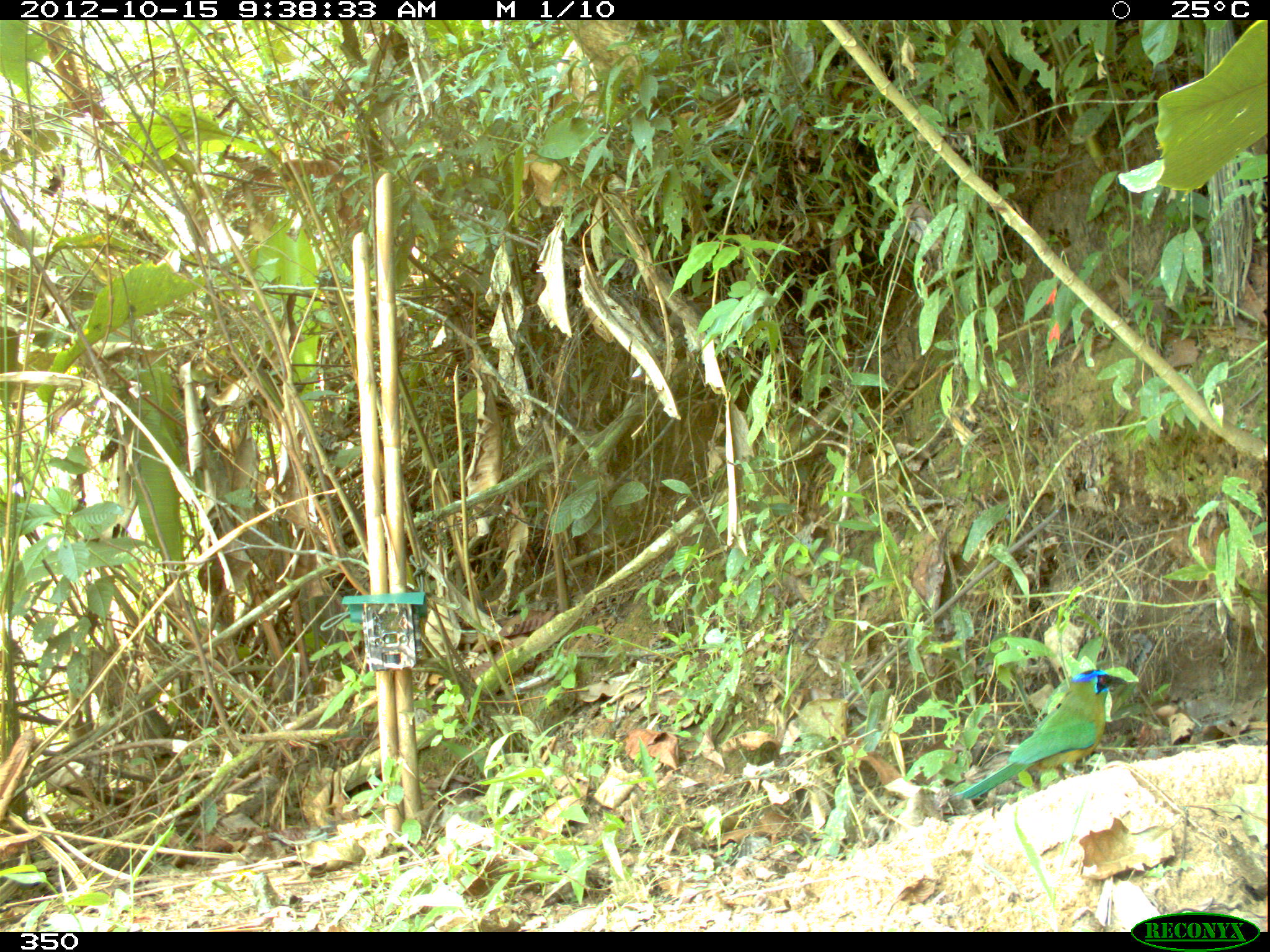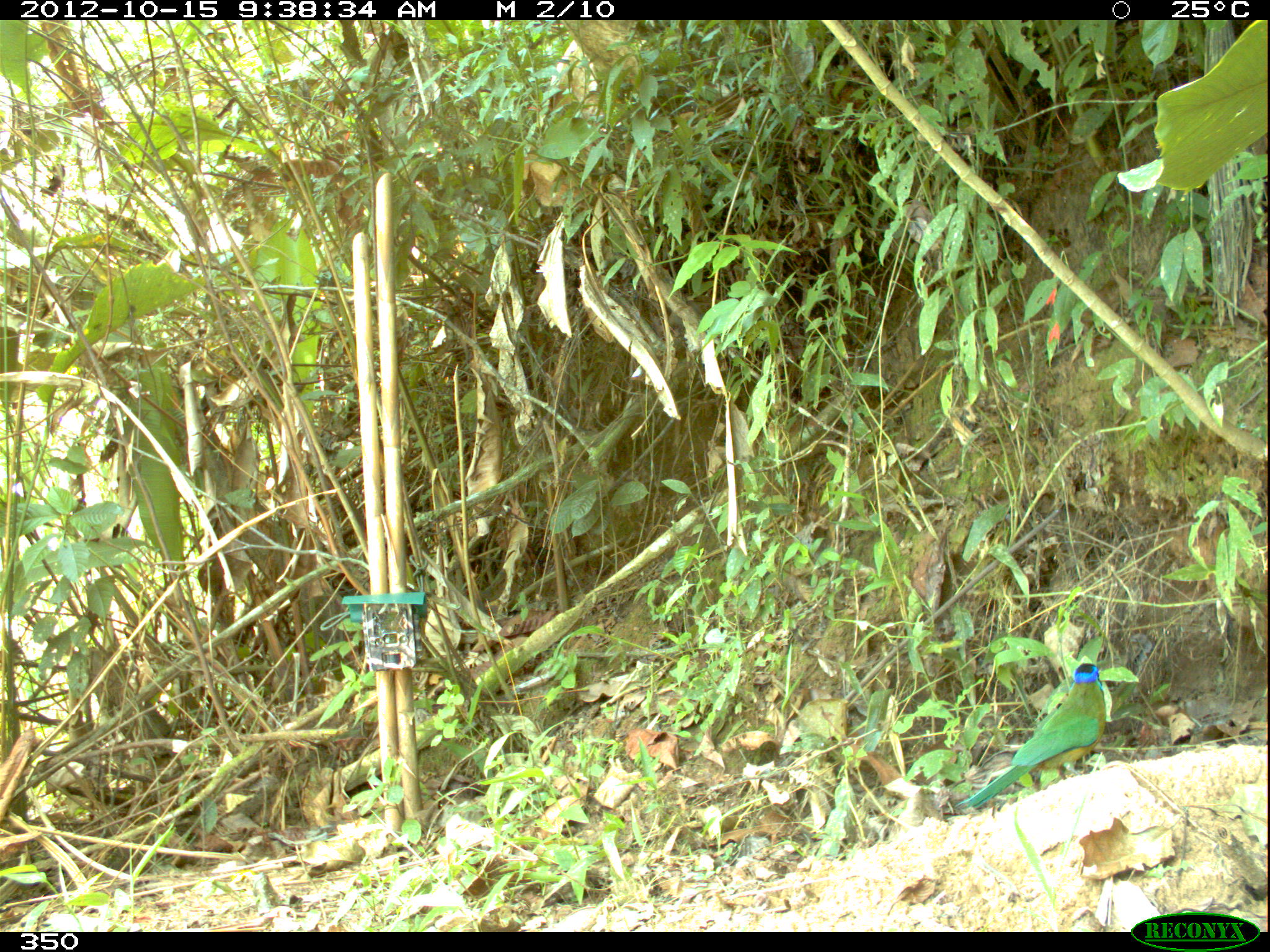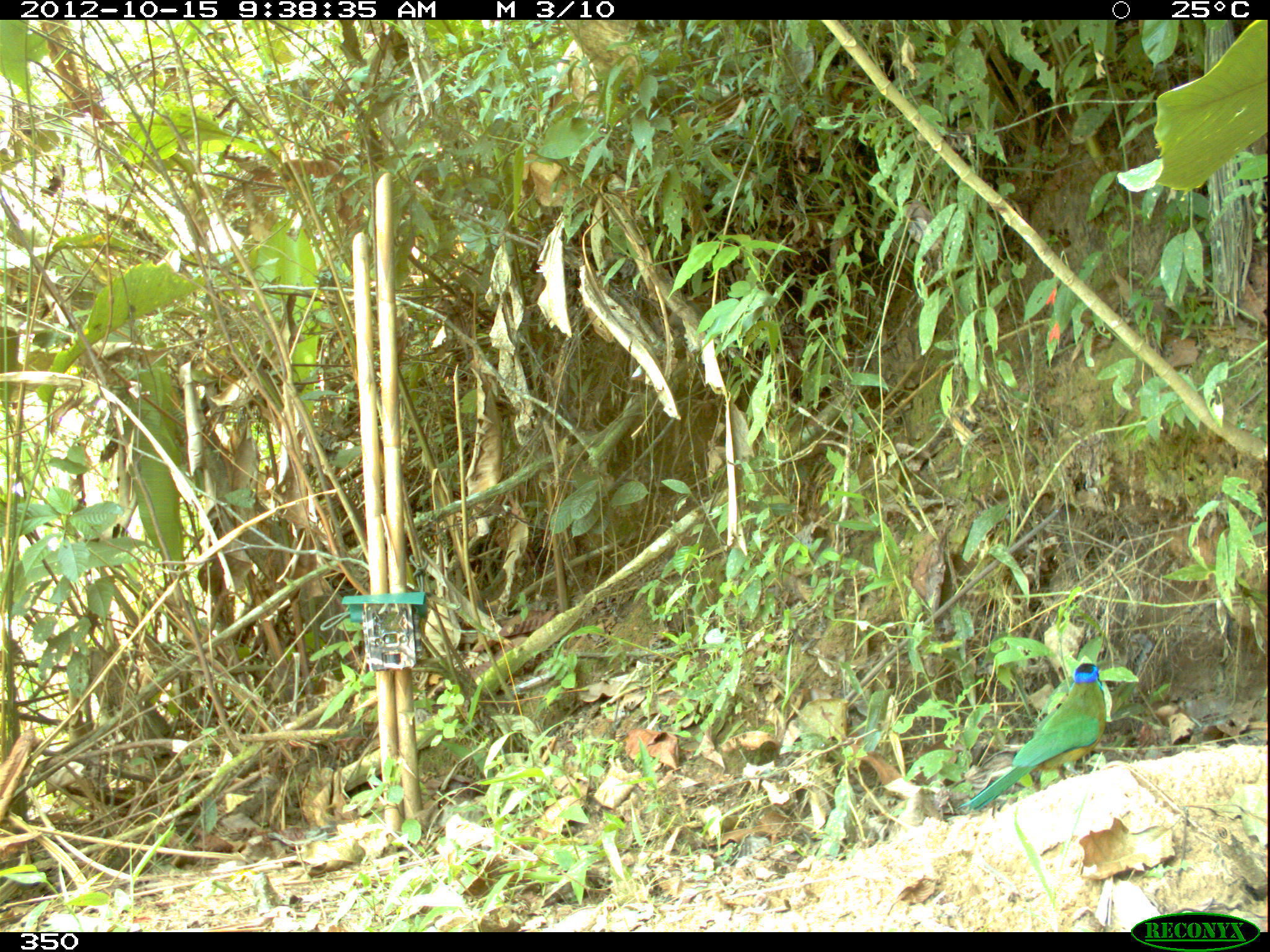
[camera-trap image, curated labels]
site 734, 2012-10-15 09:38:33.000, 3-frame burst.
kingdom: Animalia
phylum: Chordata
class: Aves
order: Coraciiformes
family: Momotidae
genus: Momotus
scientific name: Momotus momota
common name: amazonian motmot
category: mamotus mamota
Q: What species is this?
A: Mamotus mamota (amazonian motmot) (Momotus momota).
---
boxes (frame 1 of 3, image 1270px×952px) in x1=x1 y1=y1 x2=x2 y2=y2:
mamotus mamota: x1=953 y1=666 x2=1127 y2=800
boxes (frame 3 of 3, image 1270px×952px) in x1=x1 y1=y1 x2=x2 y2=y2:
mamotus mamota: x1=954 y1=662 x2=1106 y2=811